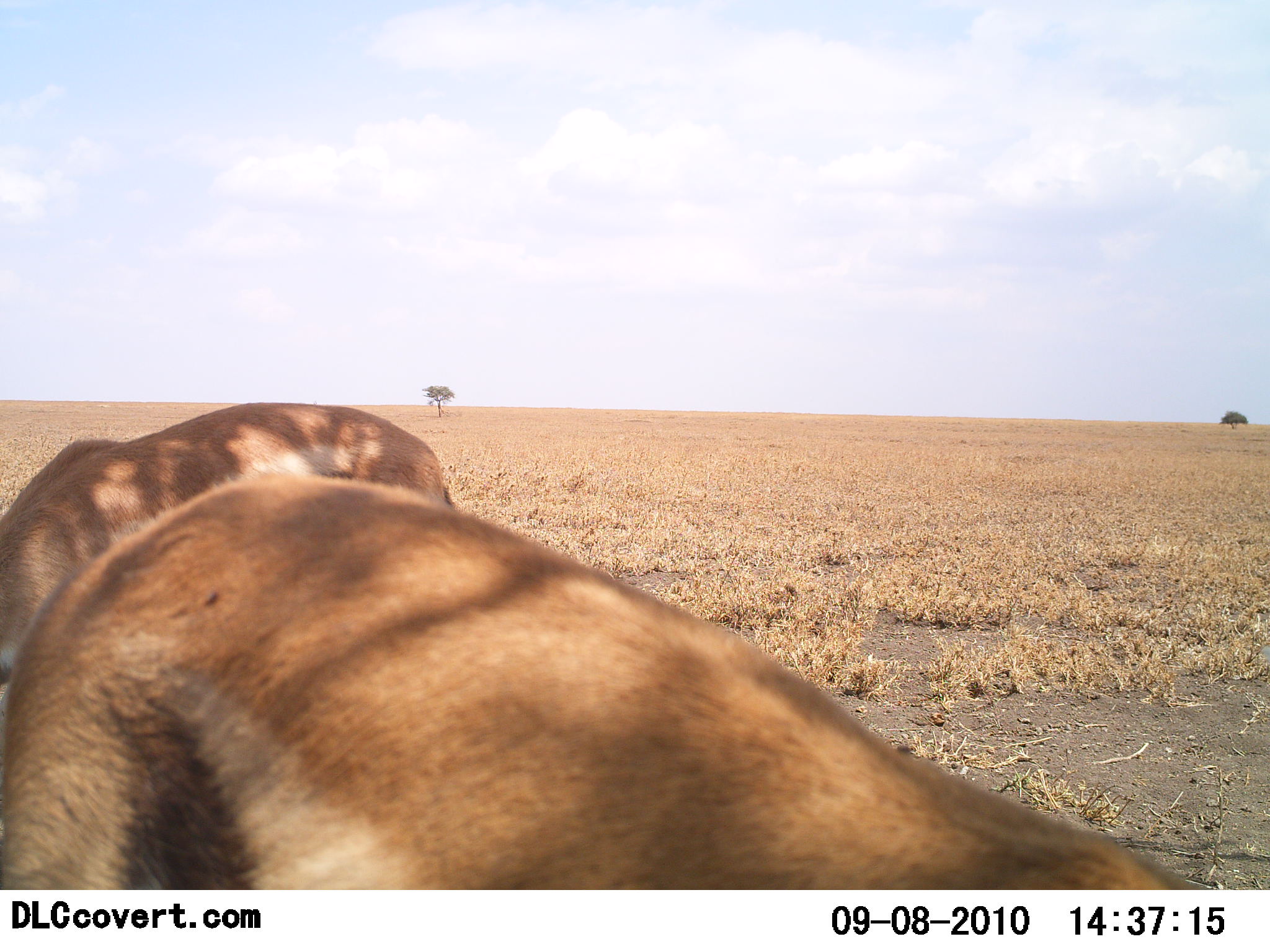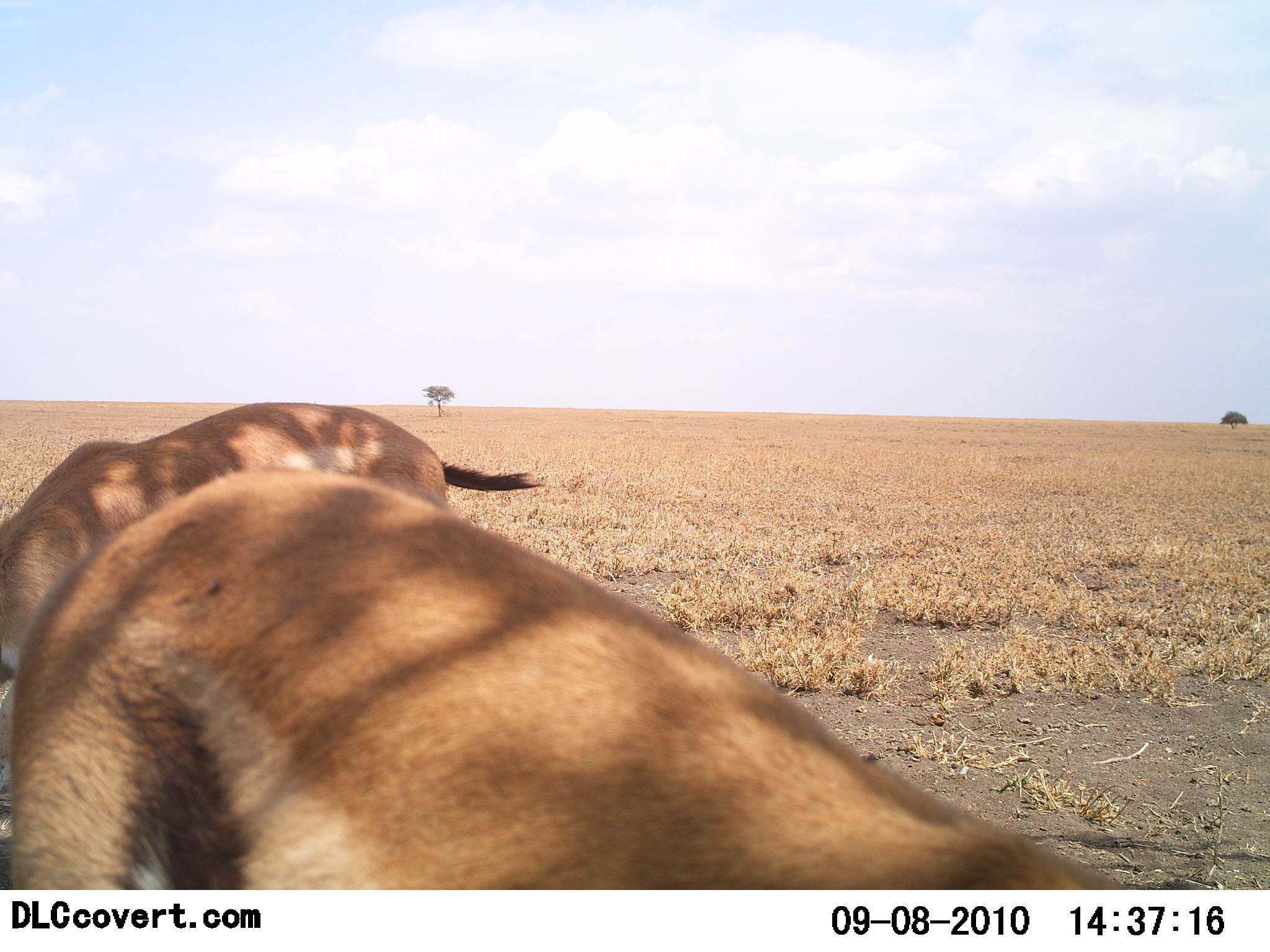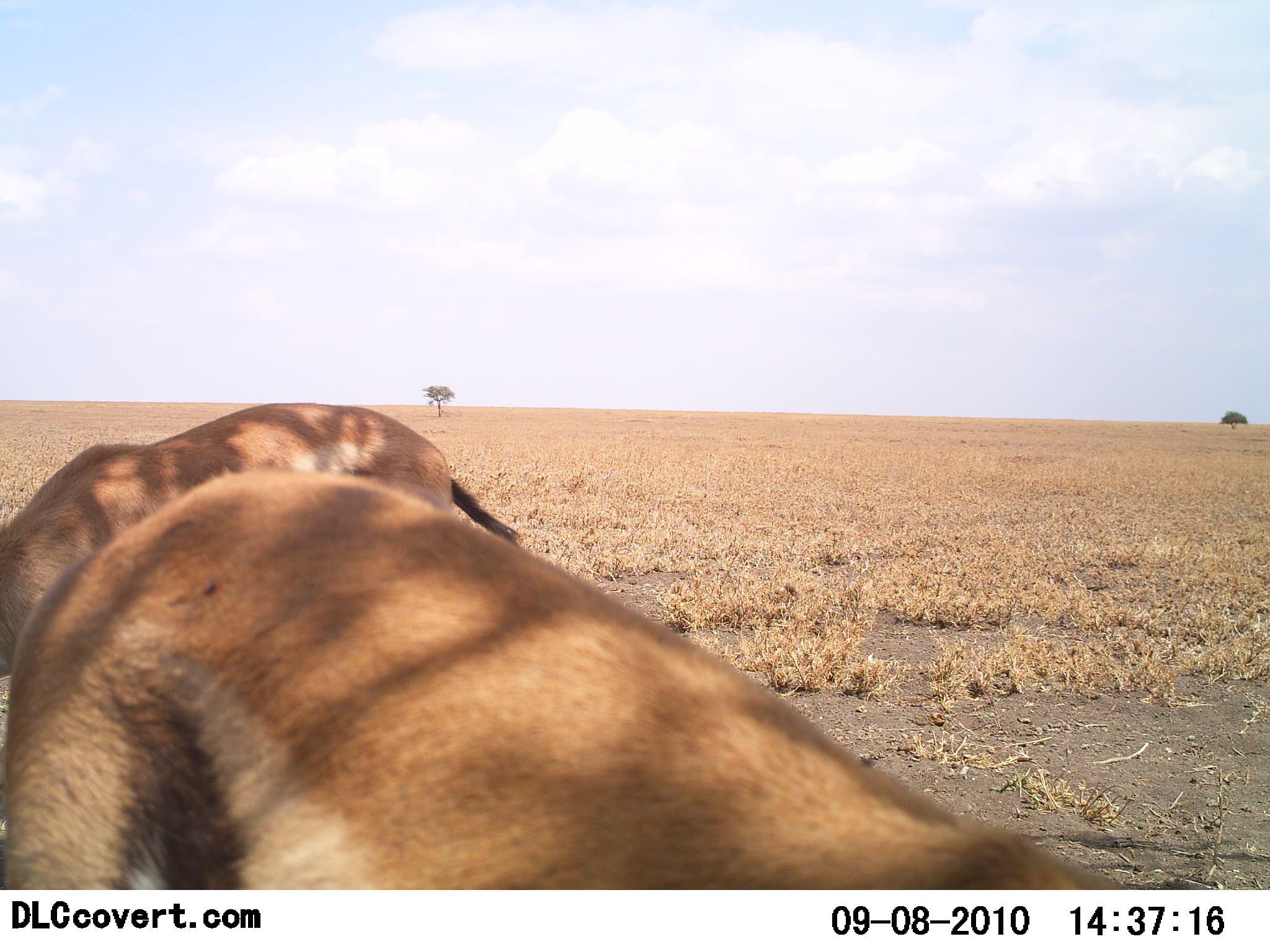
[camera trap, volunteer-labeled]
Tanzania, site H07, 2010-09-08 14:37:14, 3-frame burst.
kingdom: Animalia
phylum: Chordata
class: Mammalia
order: Artiodactyla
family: Bovidae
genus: Eudorcas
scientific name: Eudorcas thomsonii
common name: thomson's gazelle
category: gazellethomsons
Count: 2.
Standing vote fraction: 38%.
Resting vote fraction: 0%.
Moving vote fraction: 8%.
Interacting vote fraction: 0%.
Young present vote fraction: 0%.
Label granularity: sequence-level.